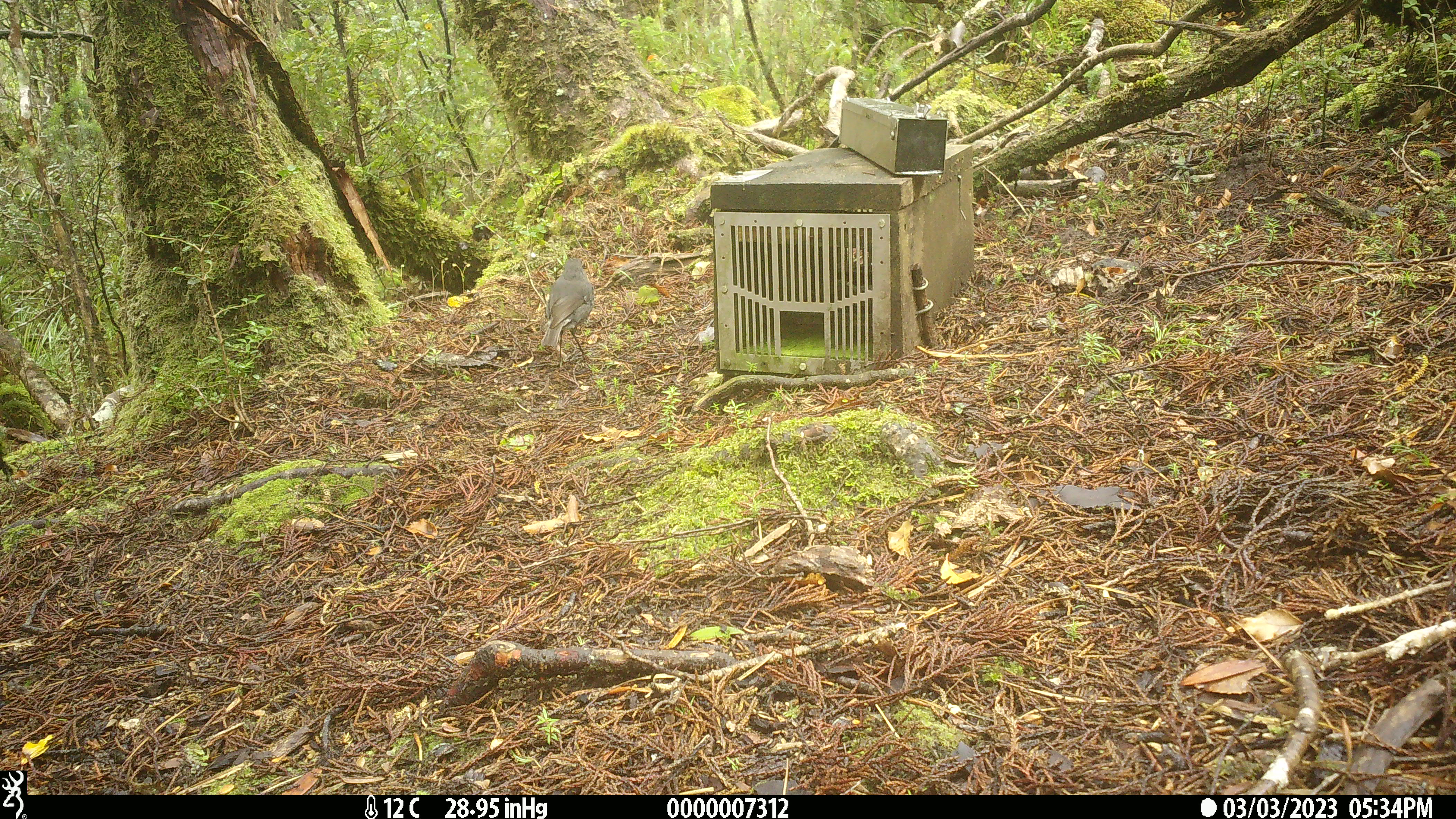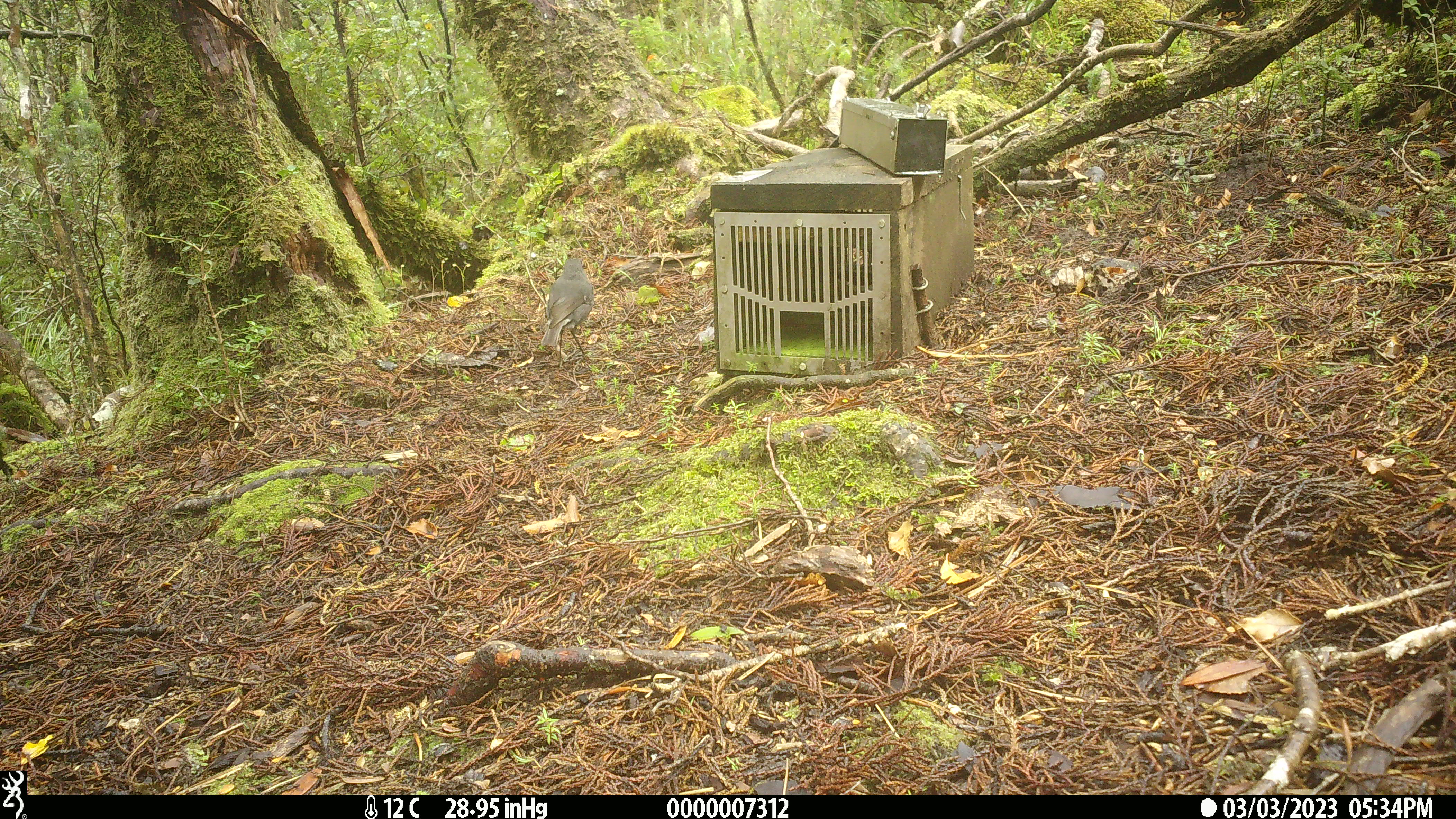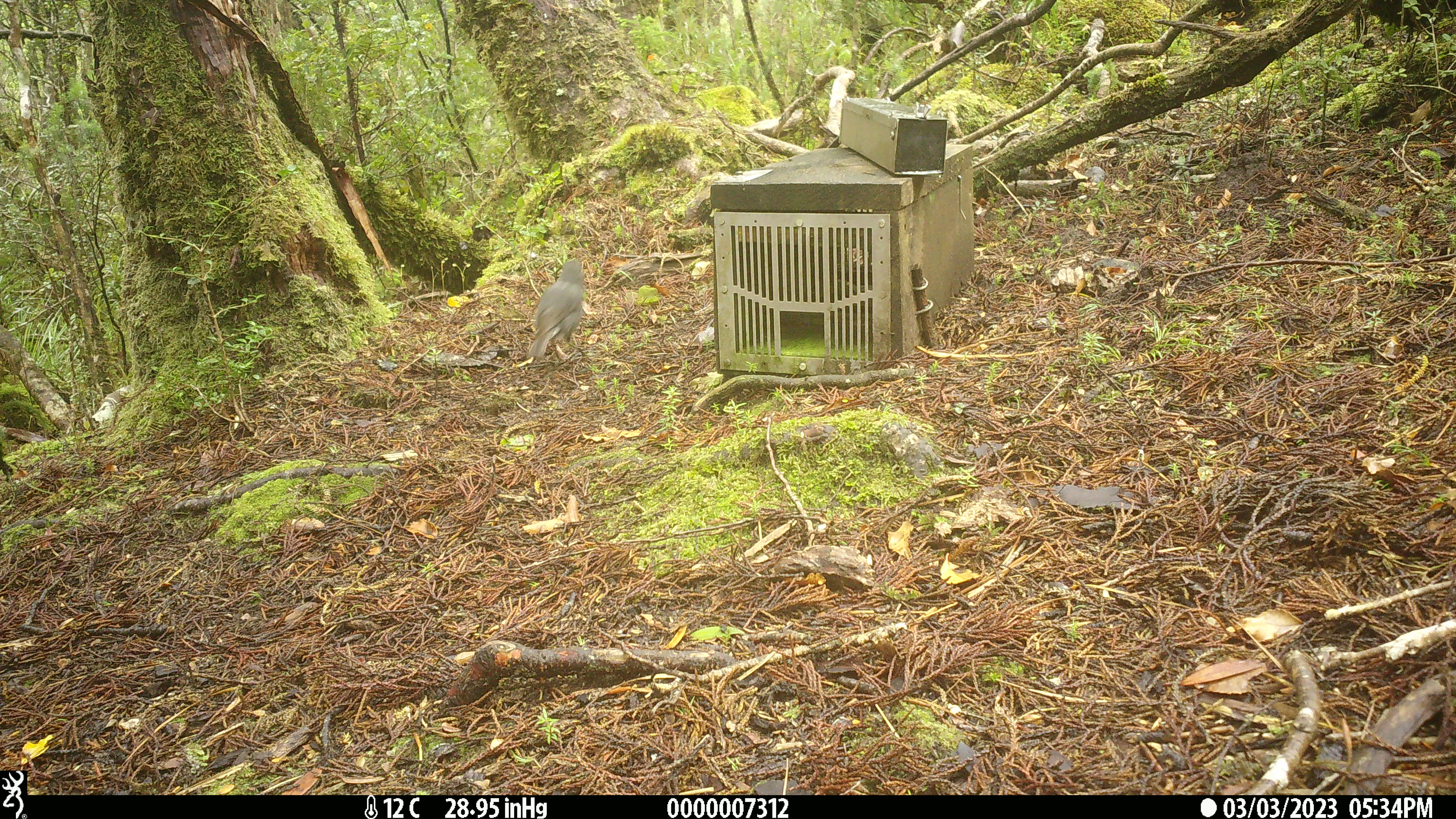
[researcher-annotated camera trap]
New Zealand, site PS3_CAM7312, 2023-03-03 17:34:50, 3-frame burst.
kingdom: Animalia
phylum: Chordata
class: Aves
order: Passeriformes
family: Petroicidae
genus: Petroica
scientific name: Petroica australis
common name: new zealand robin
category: robin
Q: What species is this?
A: Robin (new zealand robin) (Petroica australis).